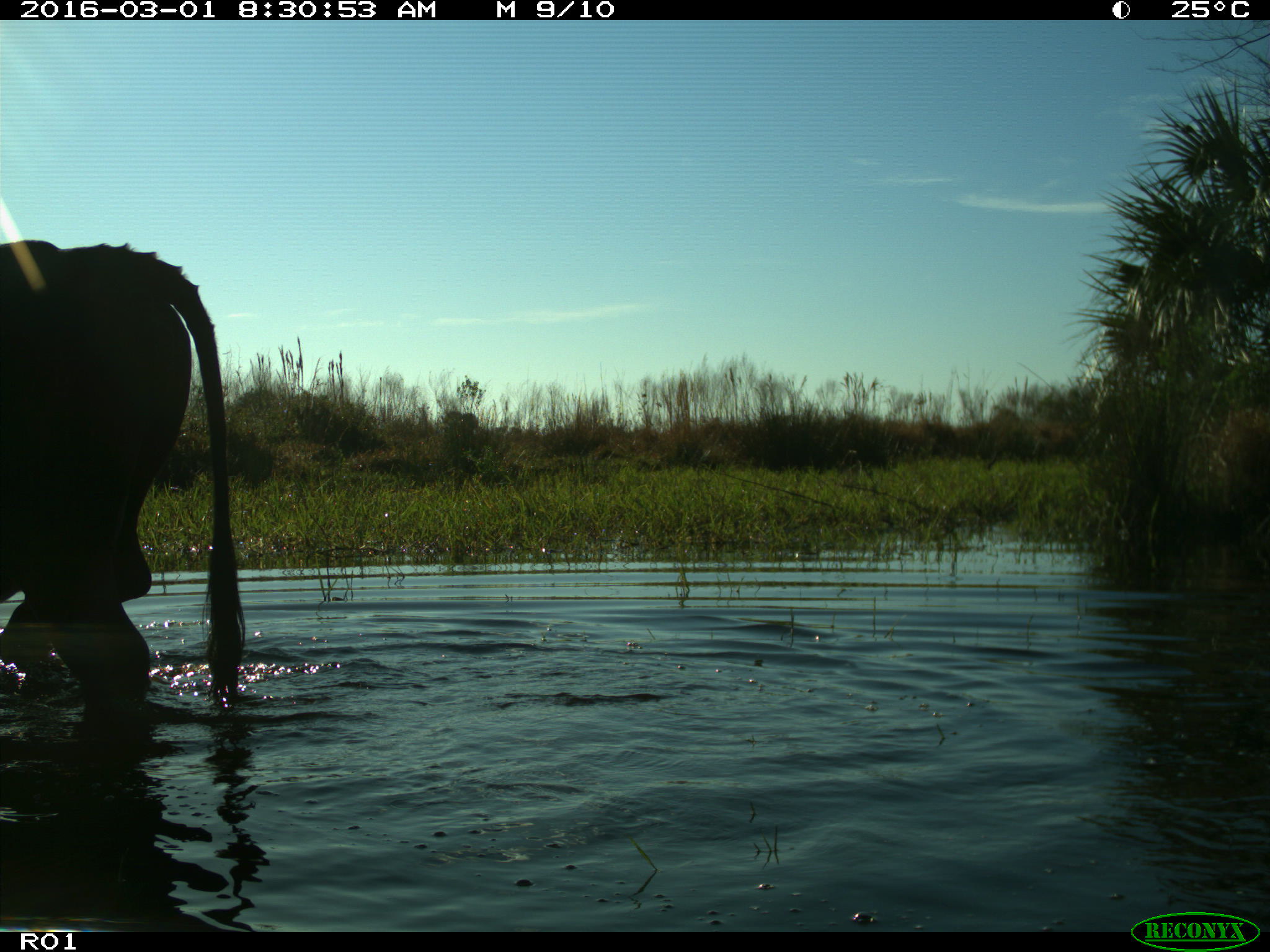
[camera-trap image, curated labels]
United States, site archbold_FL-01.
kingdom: Animalia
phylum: Chordata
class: Mammalia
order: Artiodactyla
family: Bovidae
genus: Bos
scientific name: Bos taurus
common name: domestic cow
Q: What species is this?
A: Bos taurus (domestic cow).